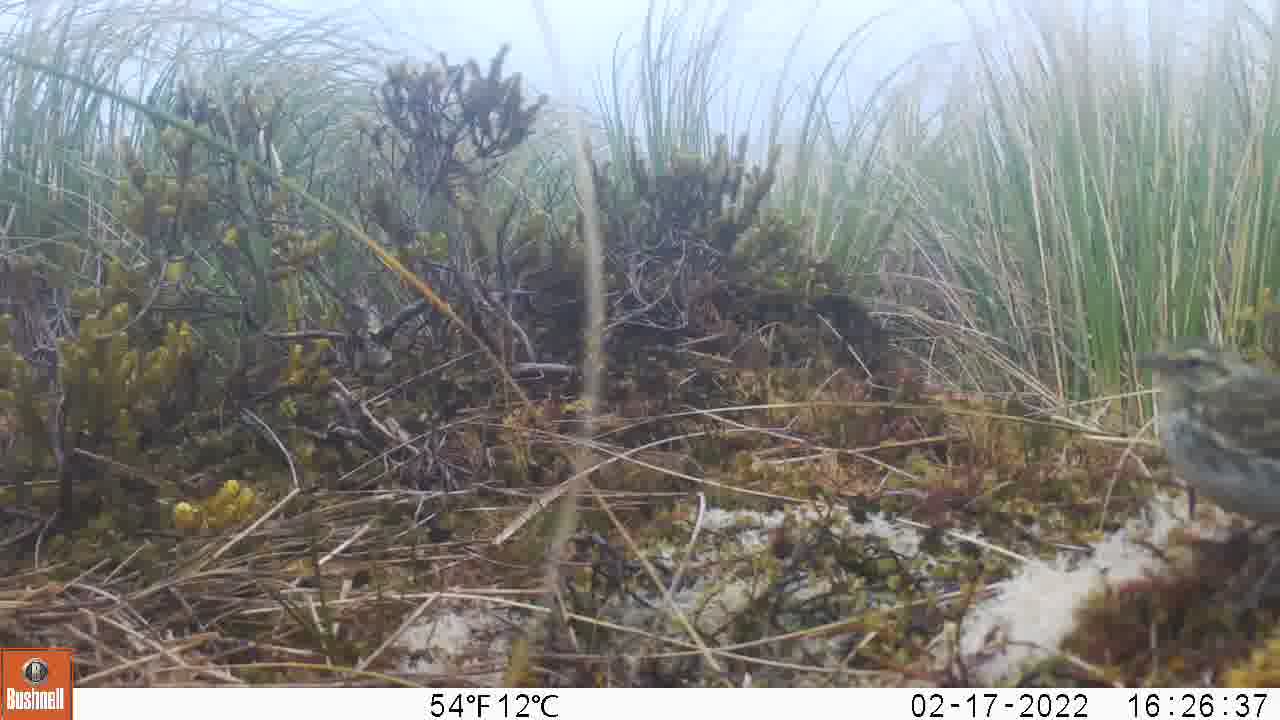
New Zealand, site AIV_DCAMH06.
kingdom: Animalia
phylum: Chordata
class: Aves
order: Passeriformes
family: Motacillidae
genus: Anthus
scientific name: Anthus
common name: pipit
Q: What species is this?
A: Pipit (Anthus).